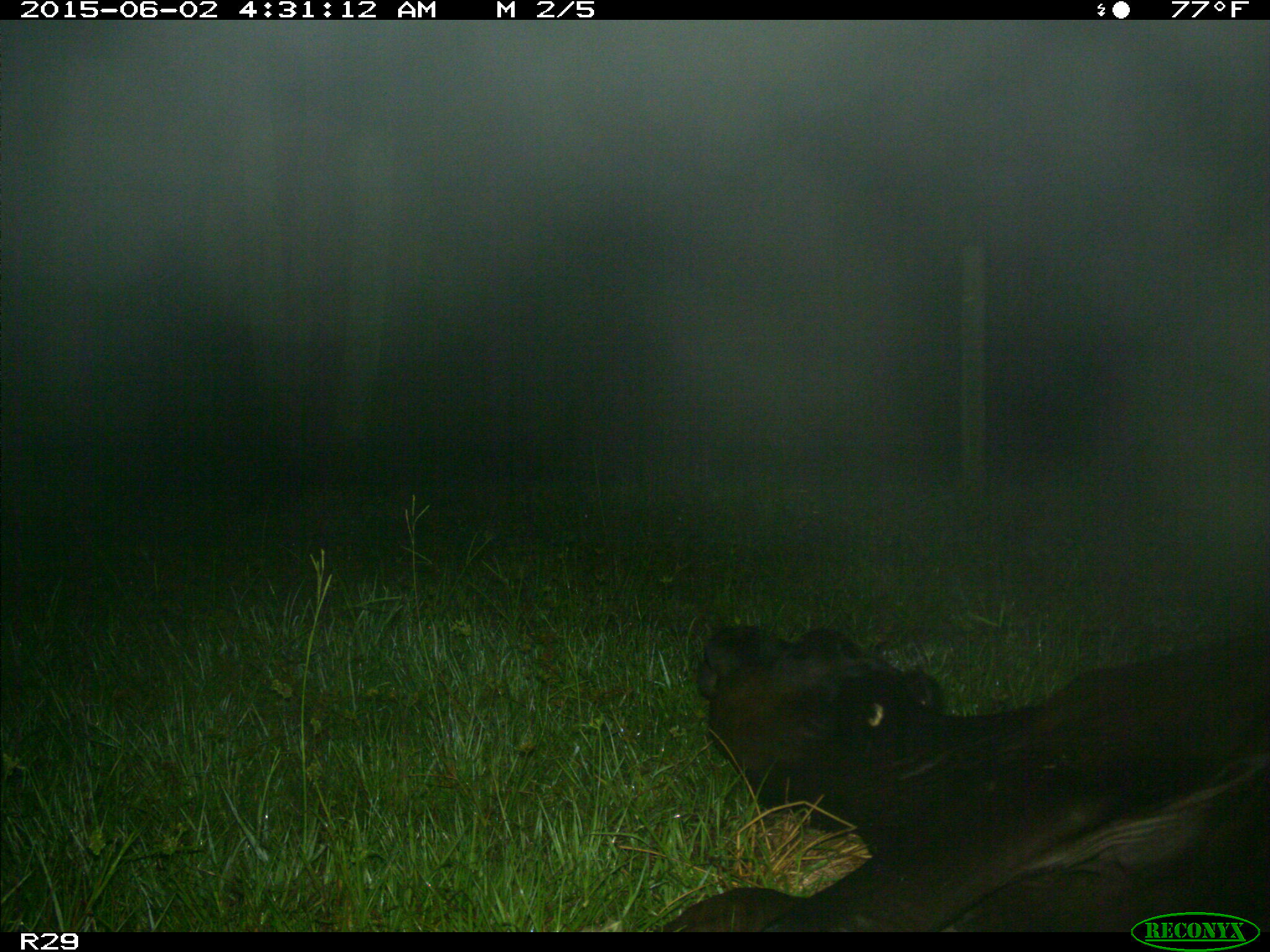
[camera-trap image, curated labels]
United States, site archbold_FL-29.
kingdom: Animalia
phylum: Chordata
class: Mammalia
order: Artiodactyla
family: Bovidae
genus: Bos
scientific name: Bos taurus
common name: domestic cow